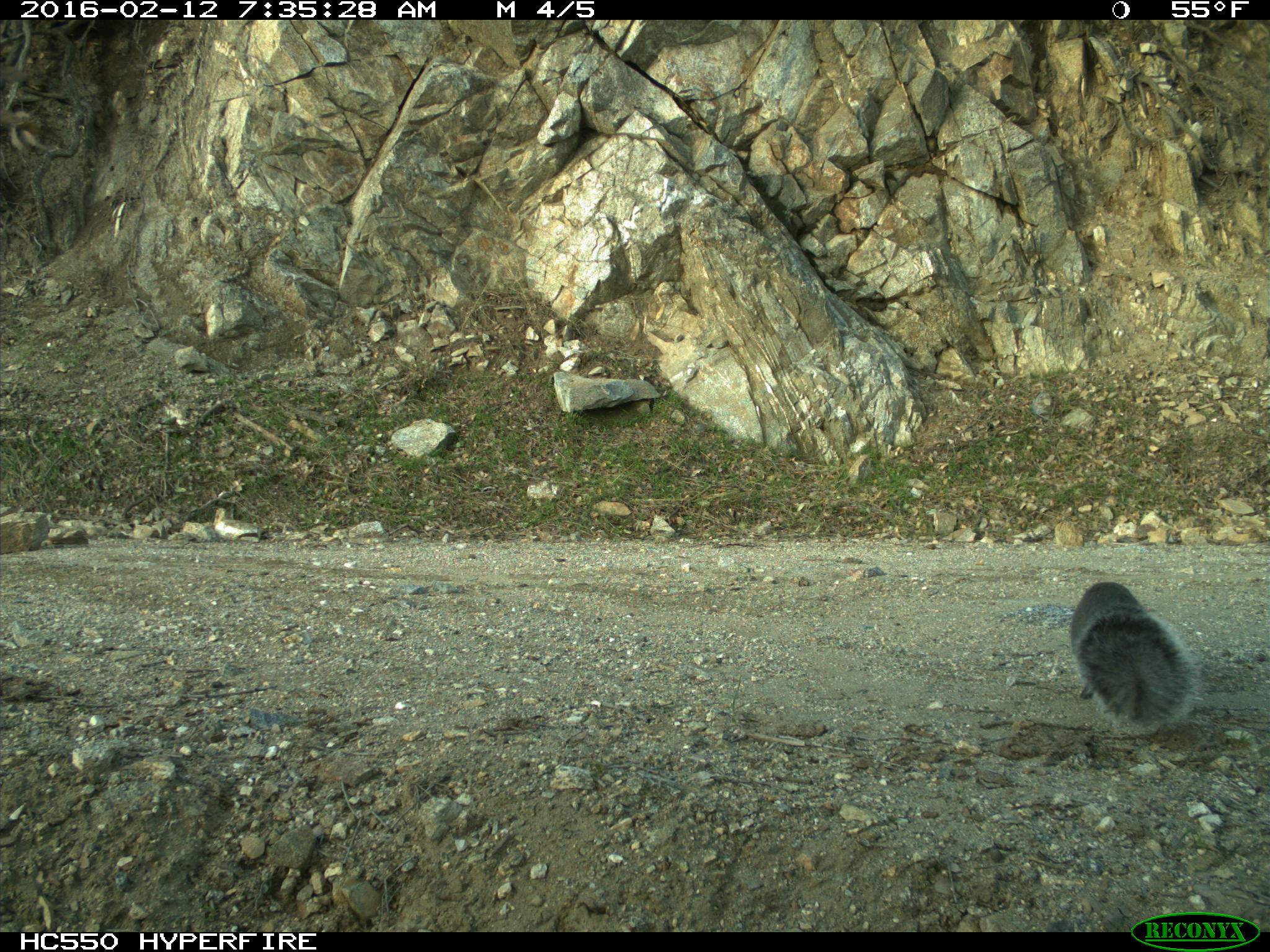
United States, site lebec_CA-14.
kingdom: Animalia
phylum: Chordata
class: Mammalia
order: Rodentia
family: Sciuridae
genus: Sciurus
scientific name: Sciurus carolinensis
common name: eastern gray squirrel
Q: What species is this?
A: Sciurus carolinensis (eastern gray squirrel).